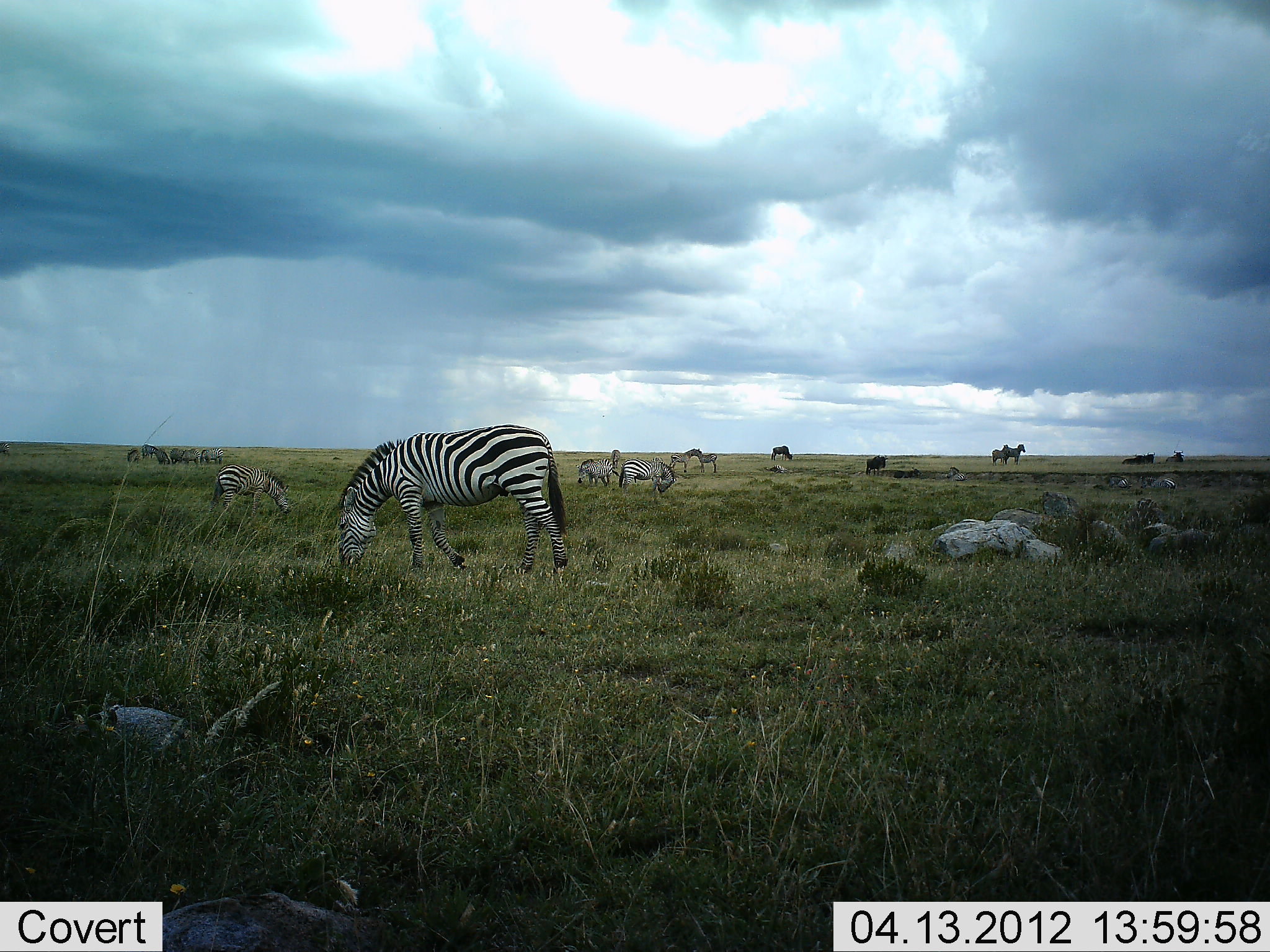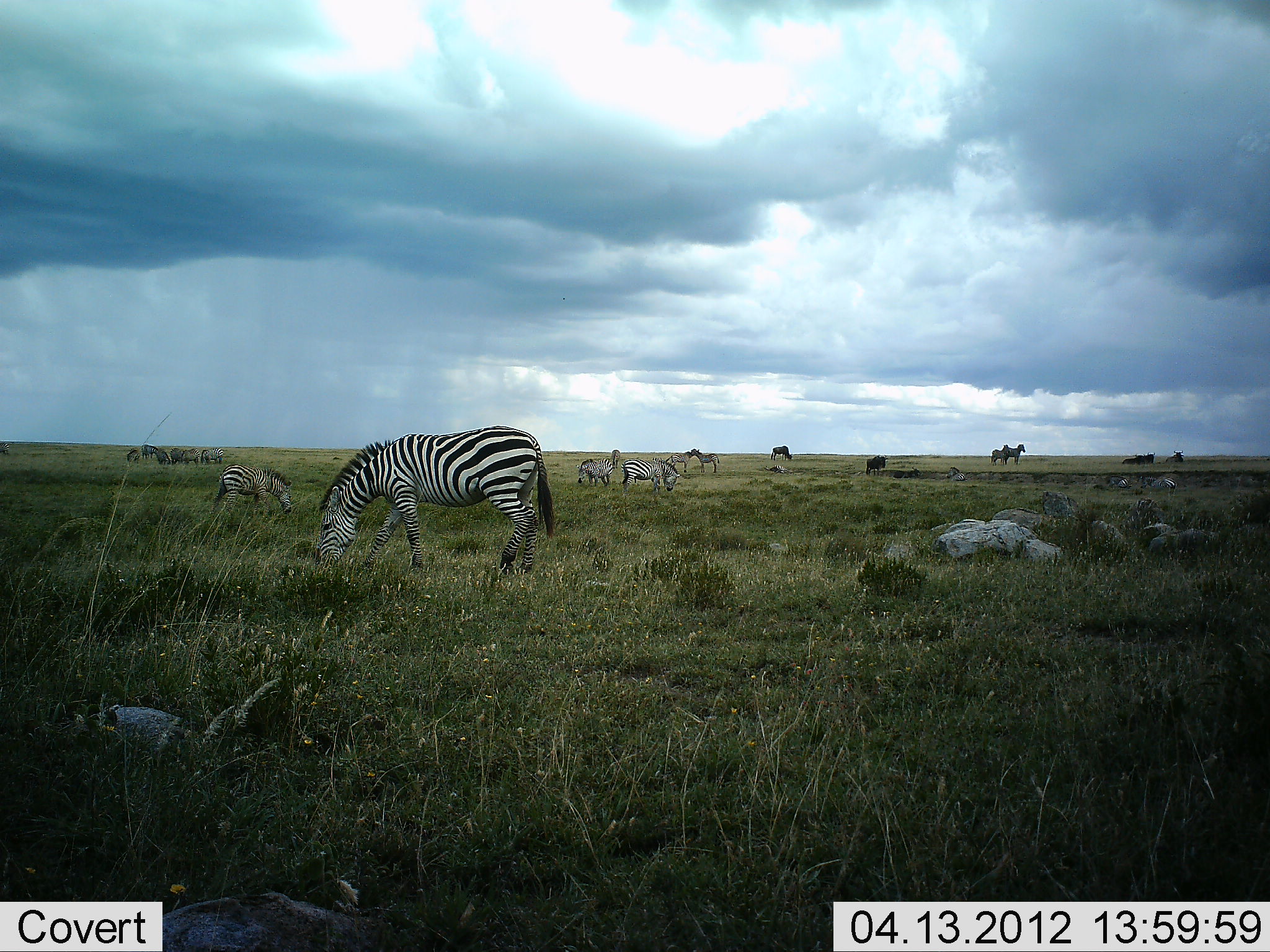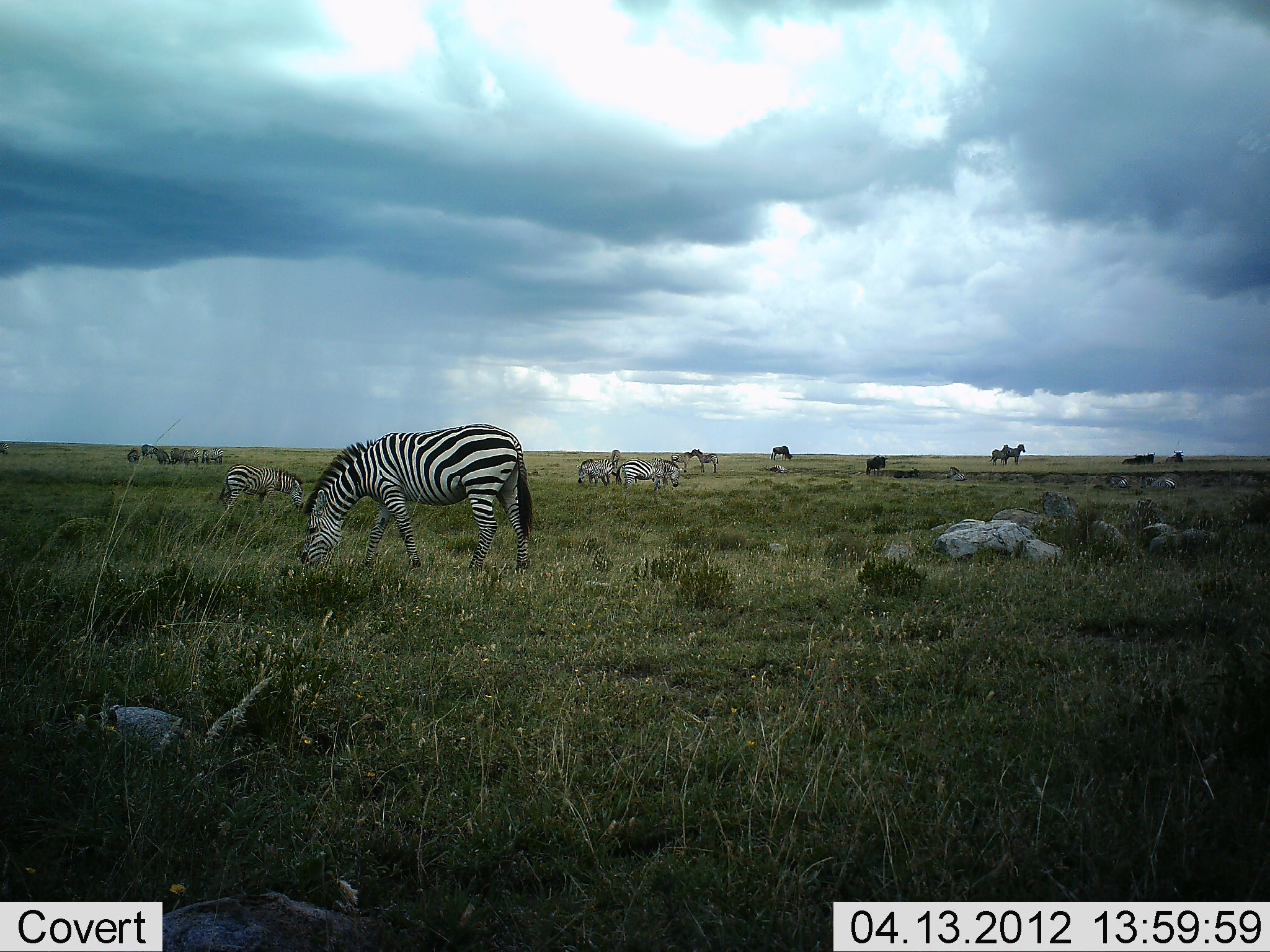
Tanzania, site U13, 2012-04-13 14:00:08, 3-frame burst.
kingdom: Animalia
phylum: Chordata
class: Mammalia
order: Perissodactyla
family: Equidae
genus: Equus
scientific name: Equus quagga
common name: plains zebra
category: zebra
Zebra (plains zebra) (Equus quagga), count 10. Behavior (volunteer vote fractions): standing 74%, resting 4%, moving 26%, interacting 4%. Young present (vote fraction): 9%. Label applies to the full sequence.